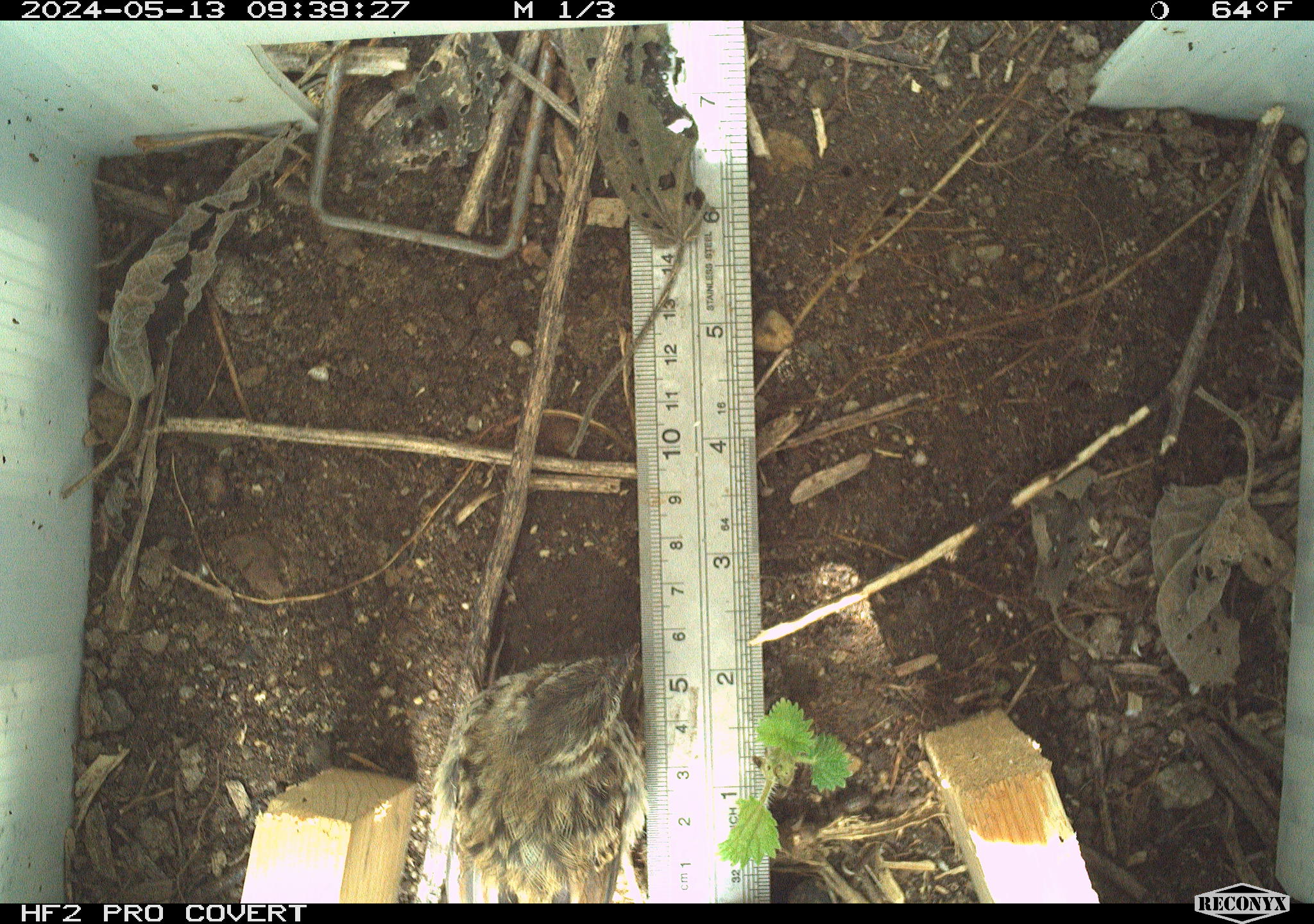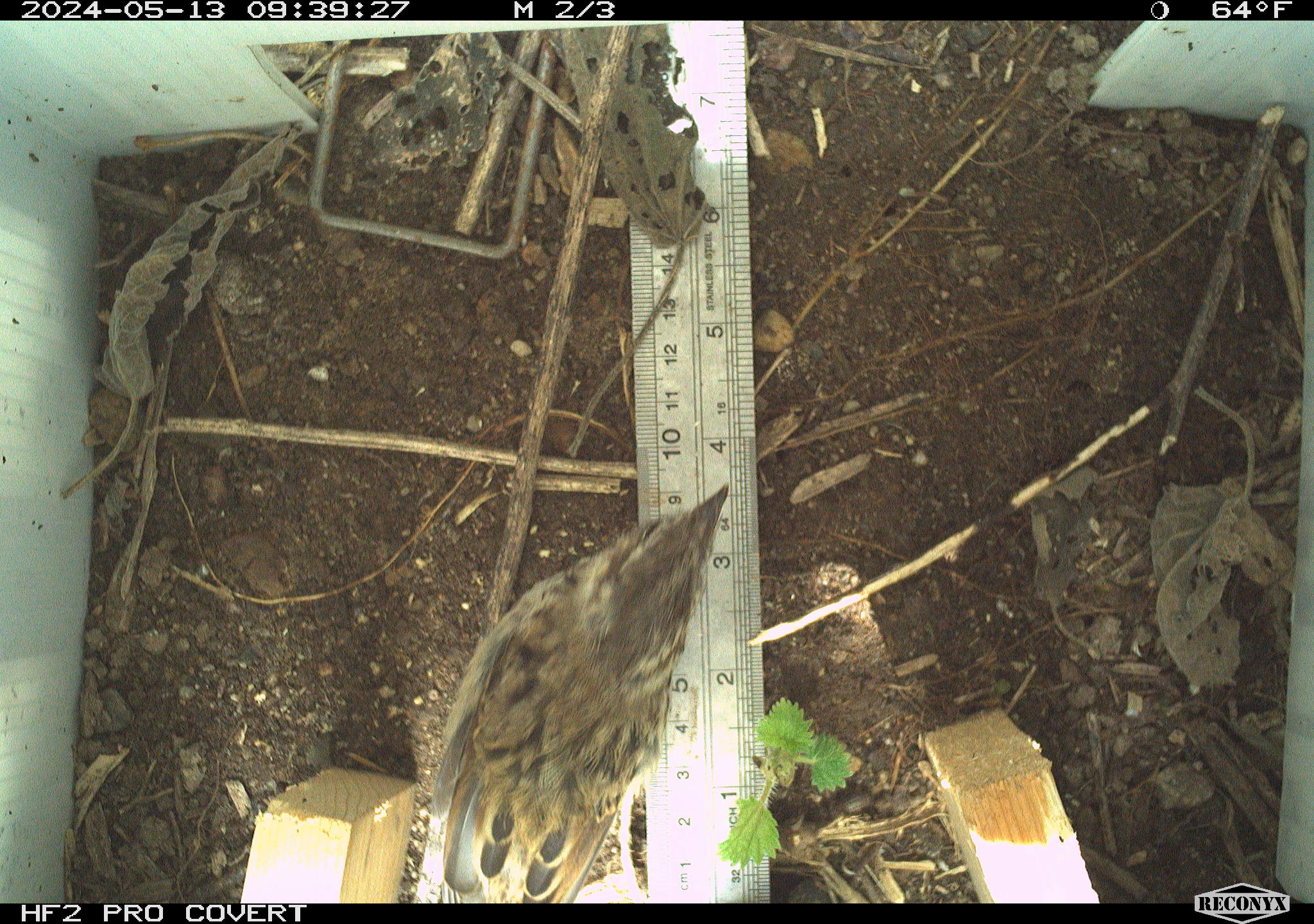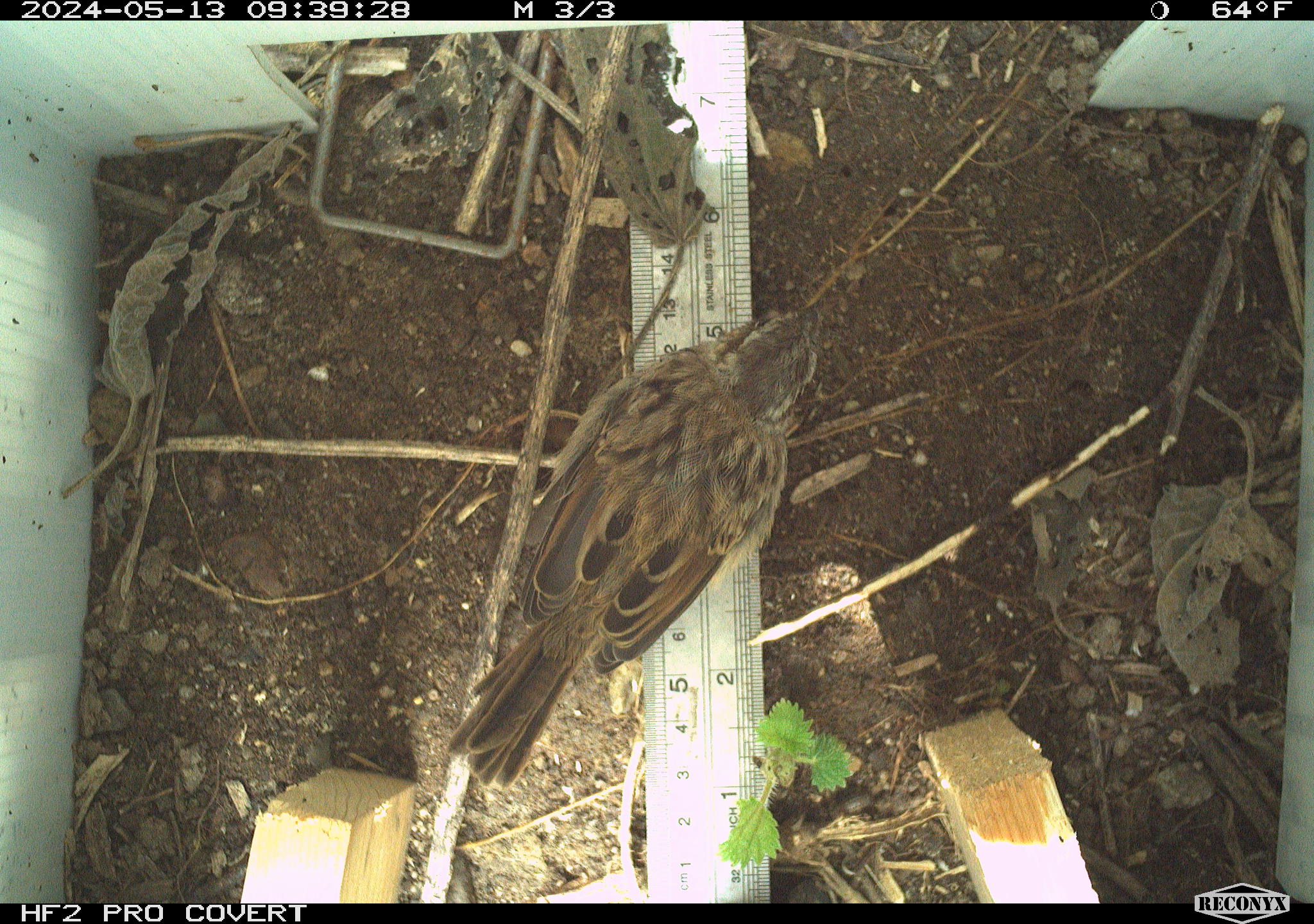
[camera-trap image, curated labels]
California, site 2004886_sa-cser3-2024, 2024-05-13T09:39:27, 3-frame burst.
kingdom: Animalia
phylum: Chordata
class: Aves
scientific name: Aves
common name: bird